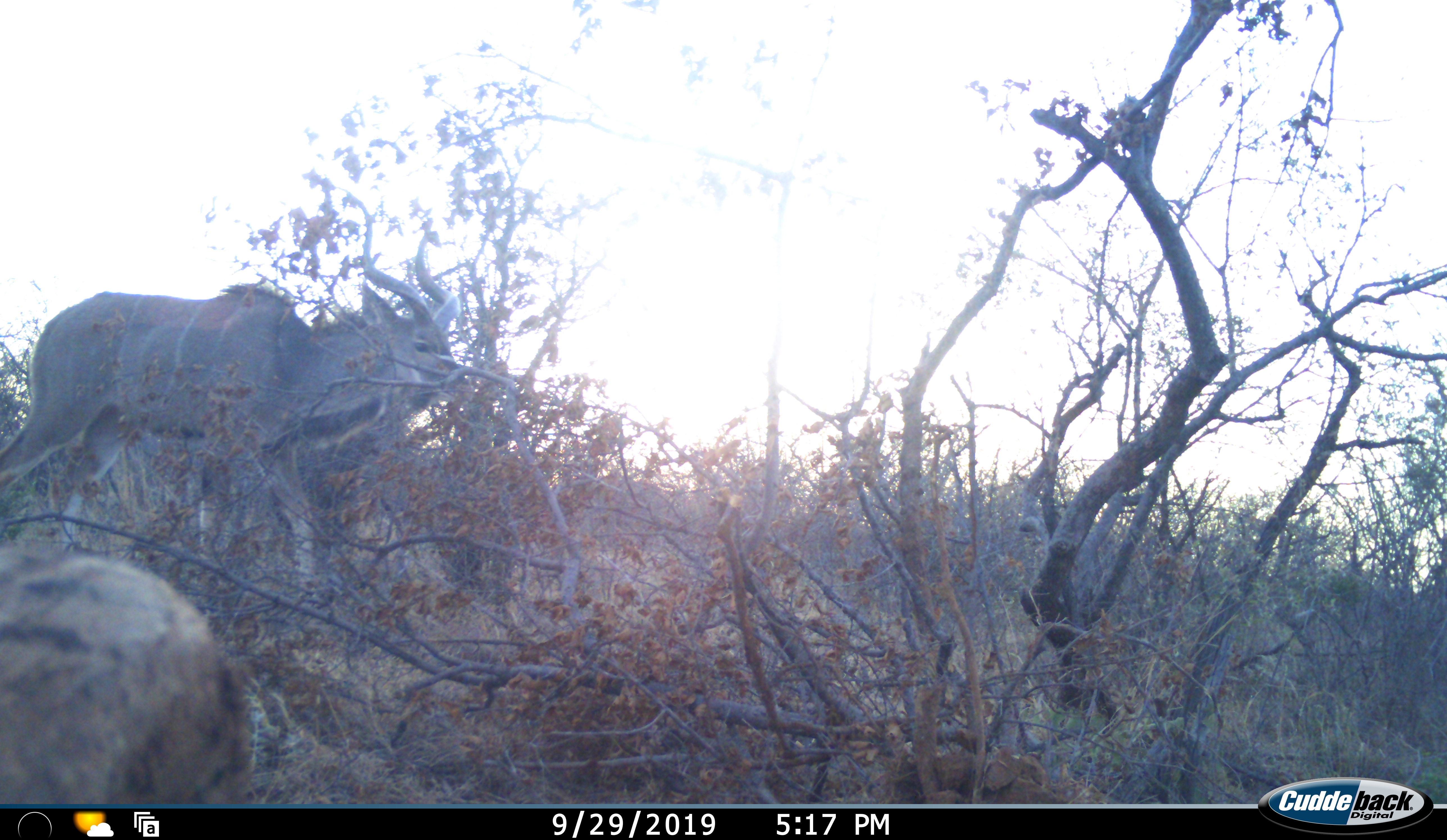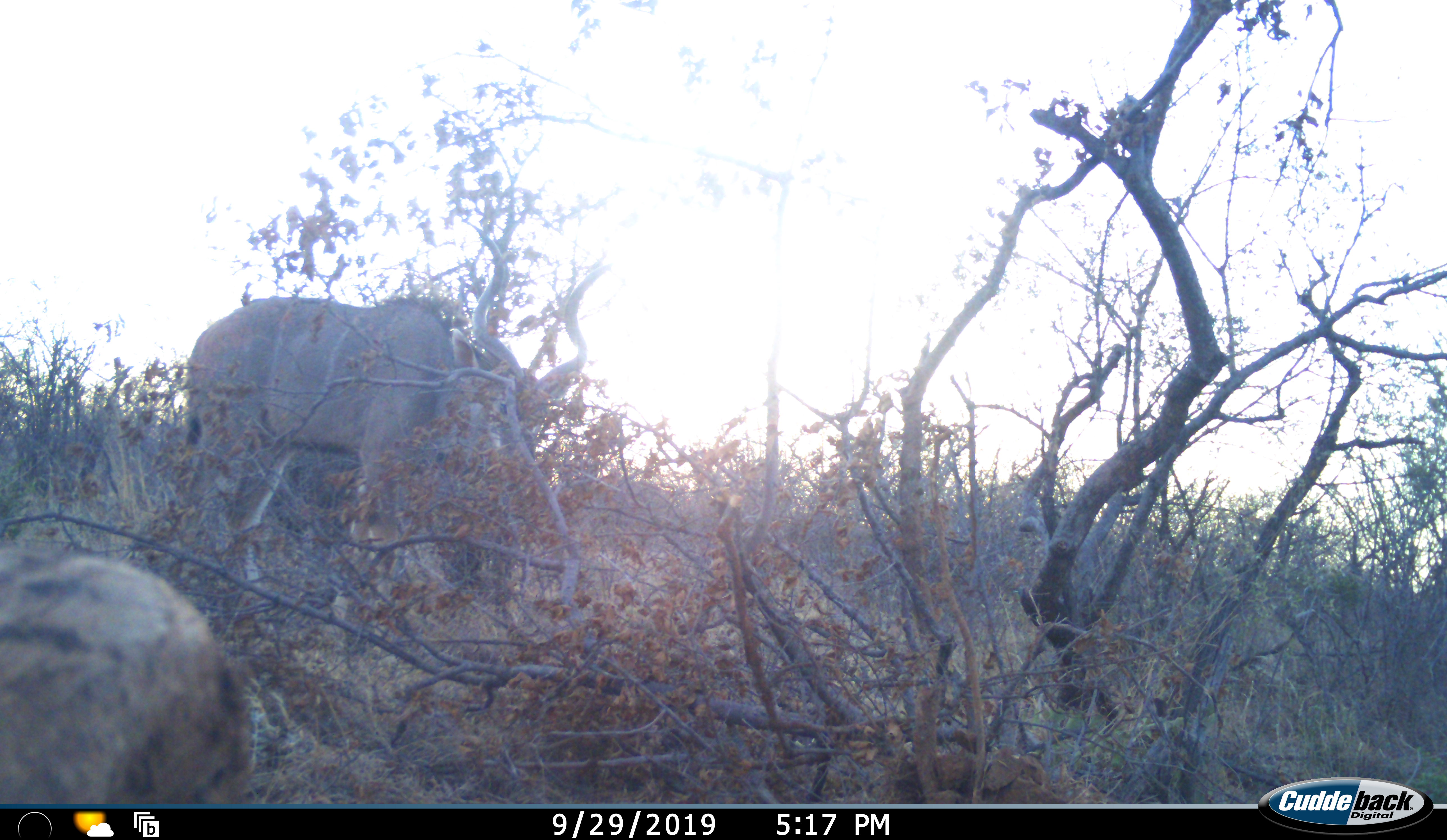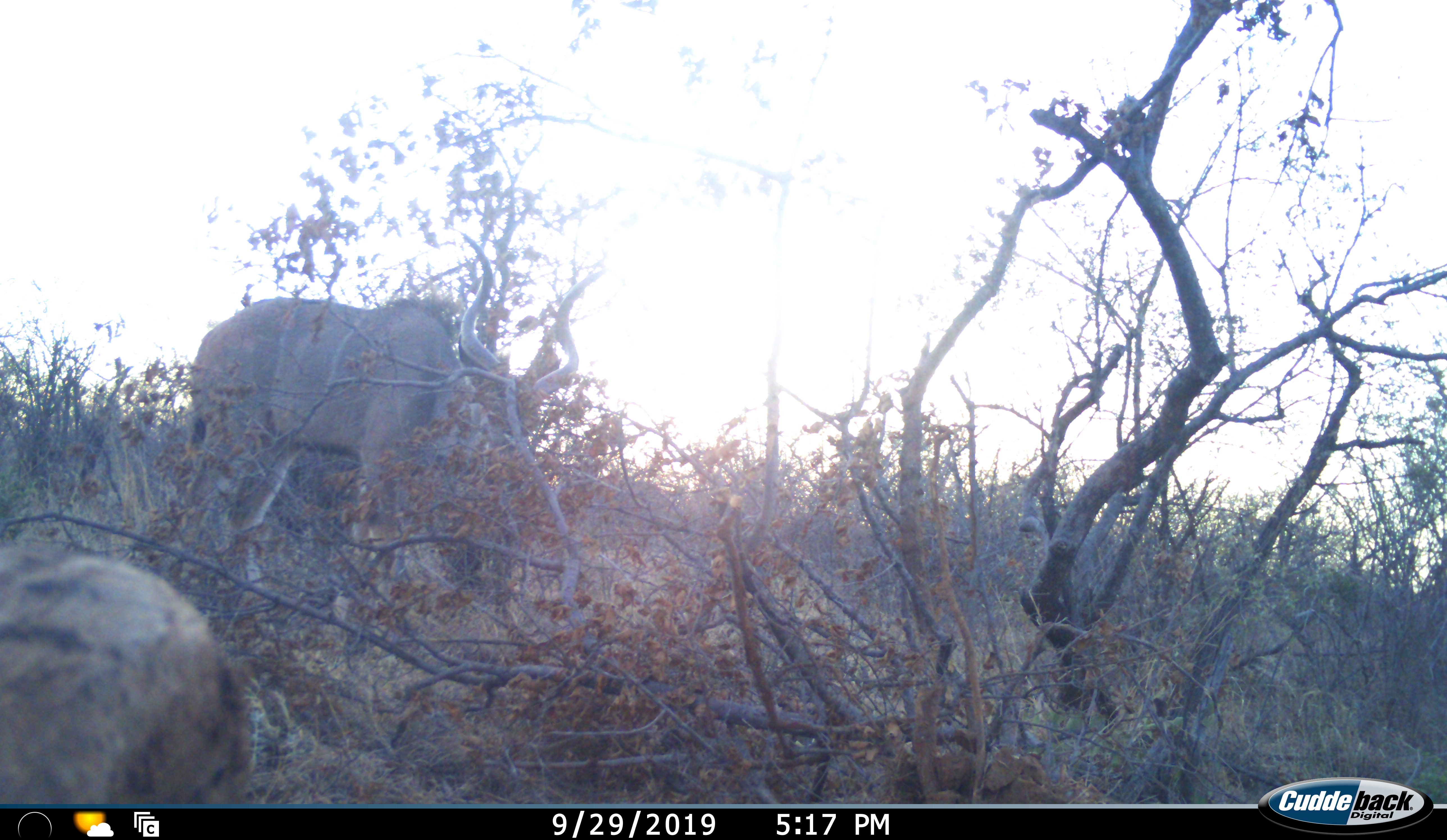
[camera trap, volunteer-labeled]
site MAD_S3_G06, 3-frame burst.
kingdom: Animalia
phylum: Chordata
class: Mammalia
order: Artiodactyla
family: Bovidae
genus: Tragelaphus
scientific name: Tragelaphus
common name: kudu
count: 1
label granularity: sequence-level